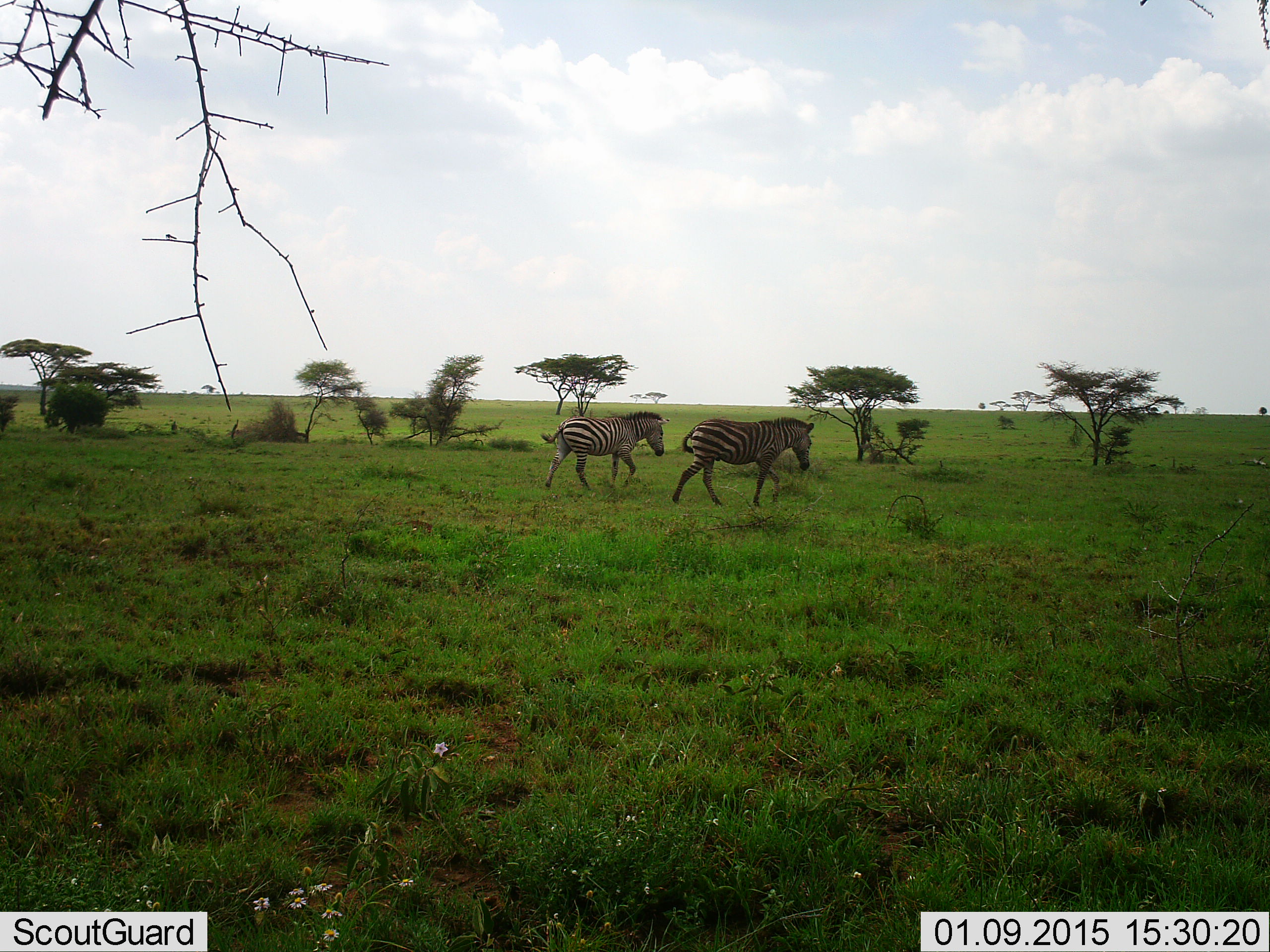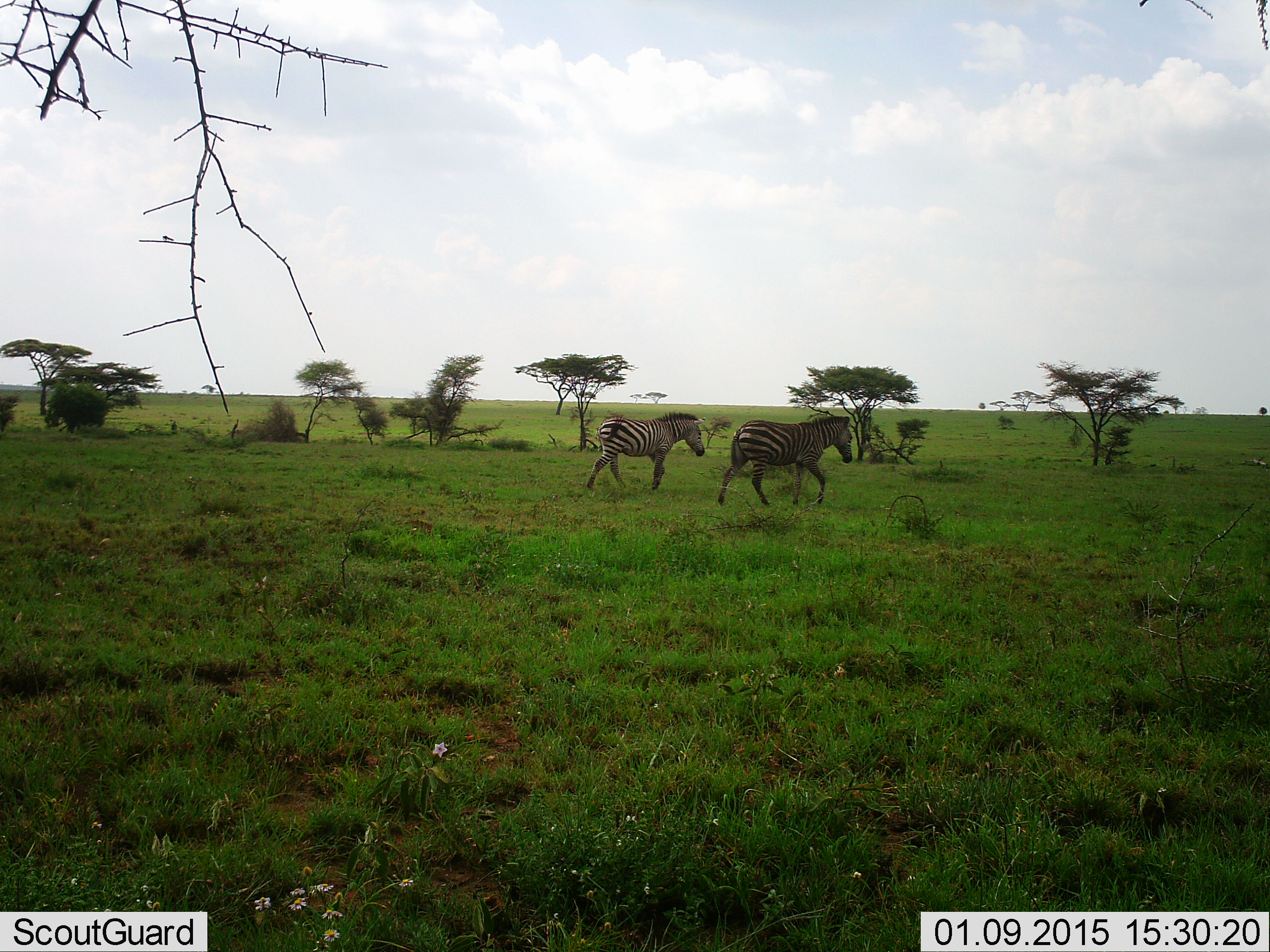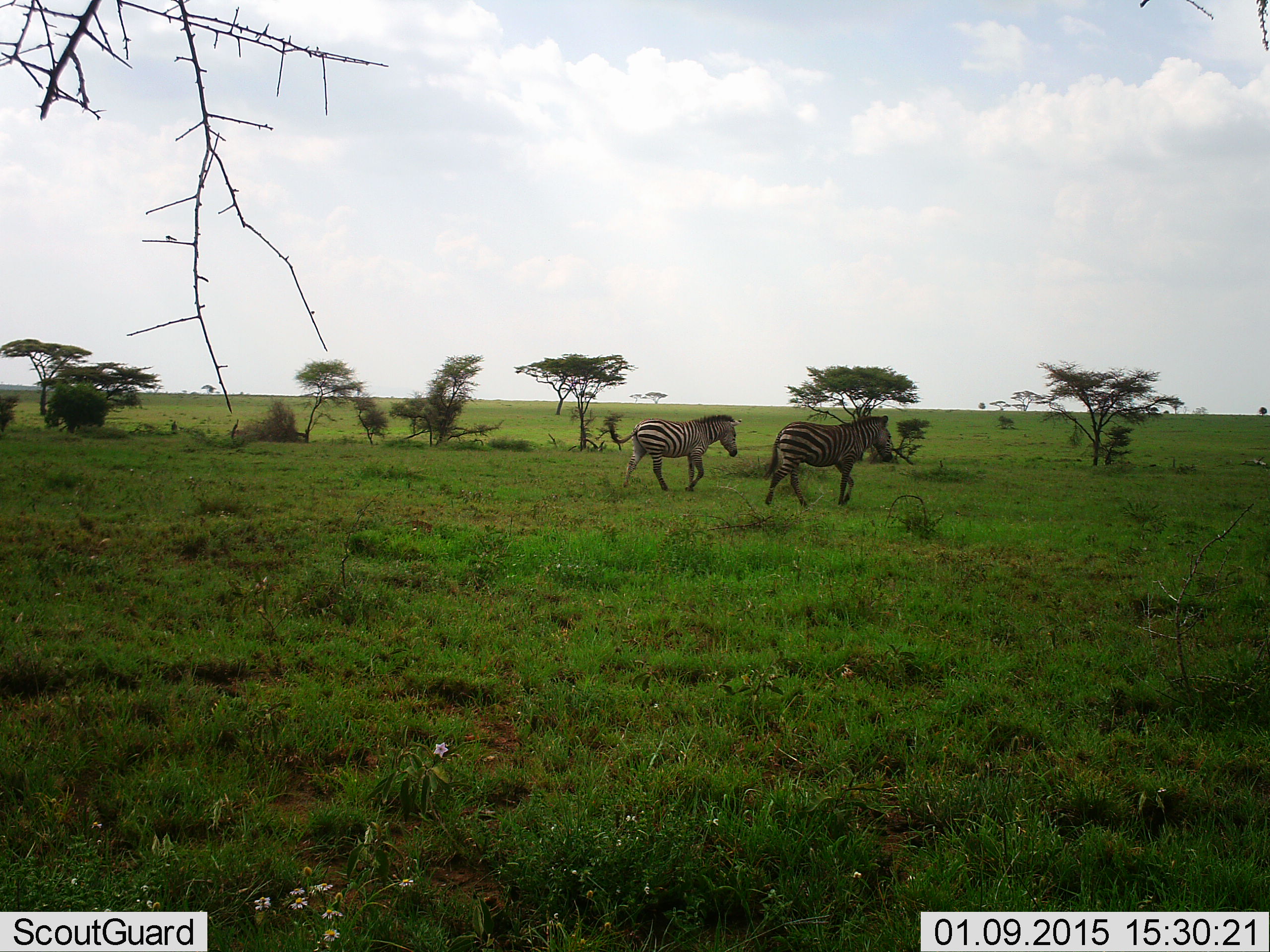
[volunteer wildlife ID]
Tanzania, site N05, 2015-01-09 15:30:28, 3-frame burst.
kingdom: Animalia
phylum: Chordata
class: Mammalia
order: Perissodactyla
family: Equidae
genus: Equus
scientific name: Equus quagga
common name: plains zebra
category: zebra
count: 2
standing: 0%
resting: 0%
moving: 100%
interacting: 0%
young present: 0%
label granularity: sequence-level